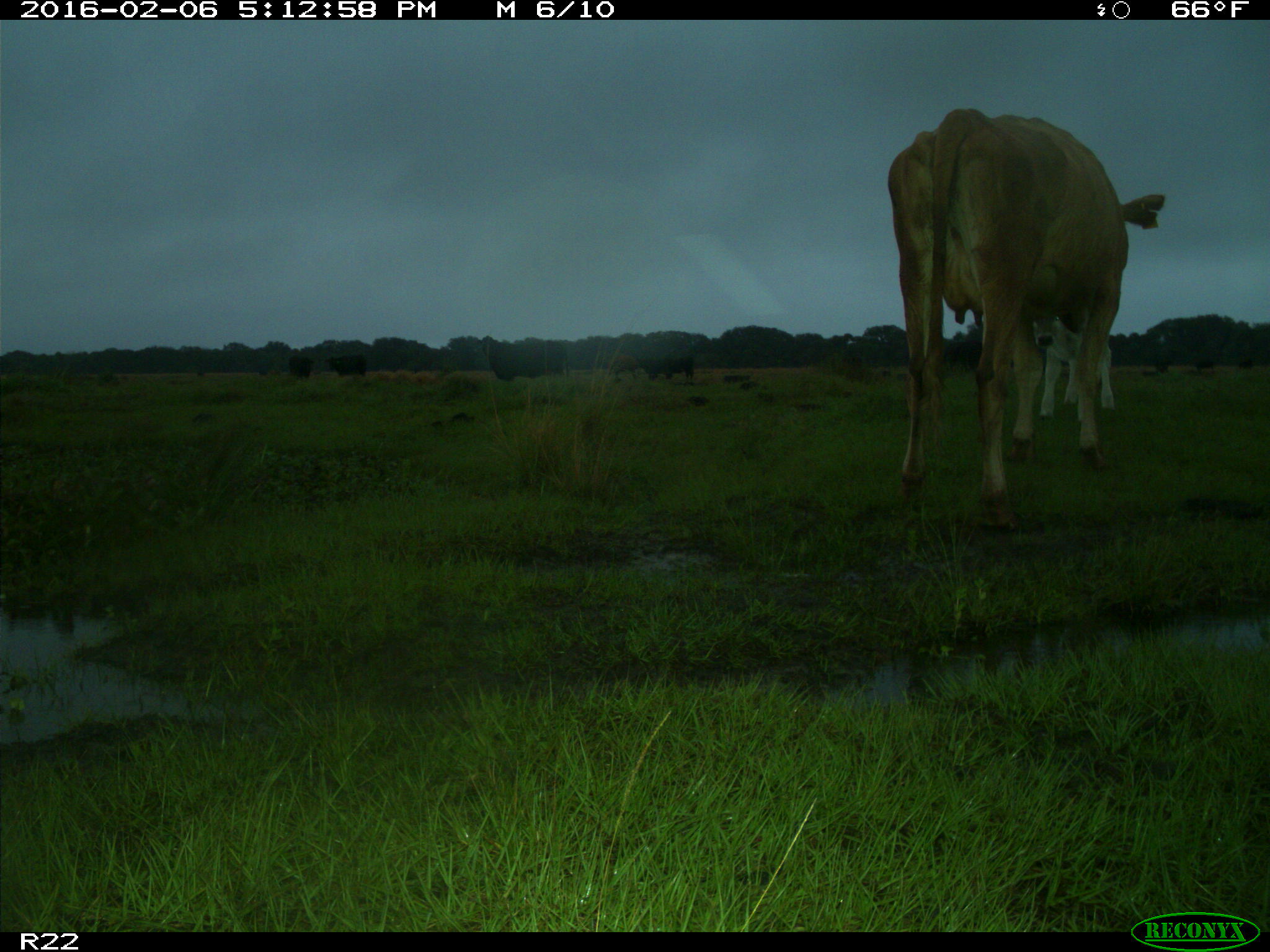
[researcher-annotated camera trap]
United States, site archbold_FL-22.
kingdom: Animalia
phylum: Chordata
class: Mammalia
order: Artiodactyla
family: Bovidae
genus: Bos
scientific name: Bos taurus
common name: domestic cow